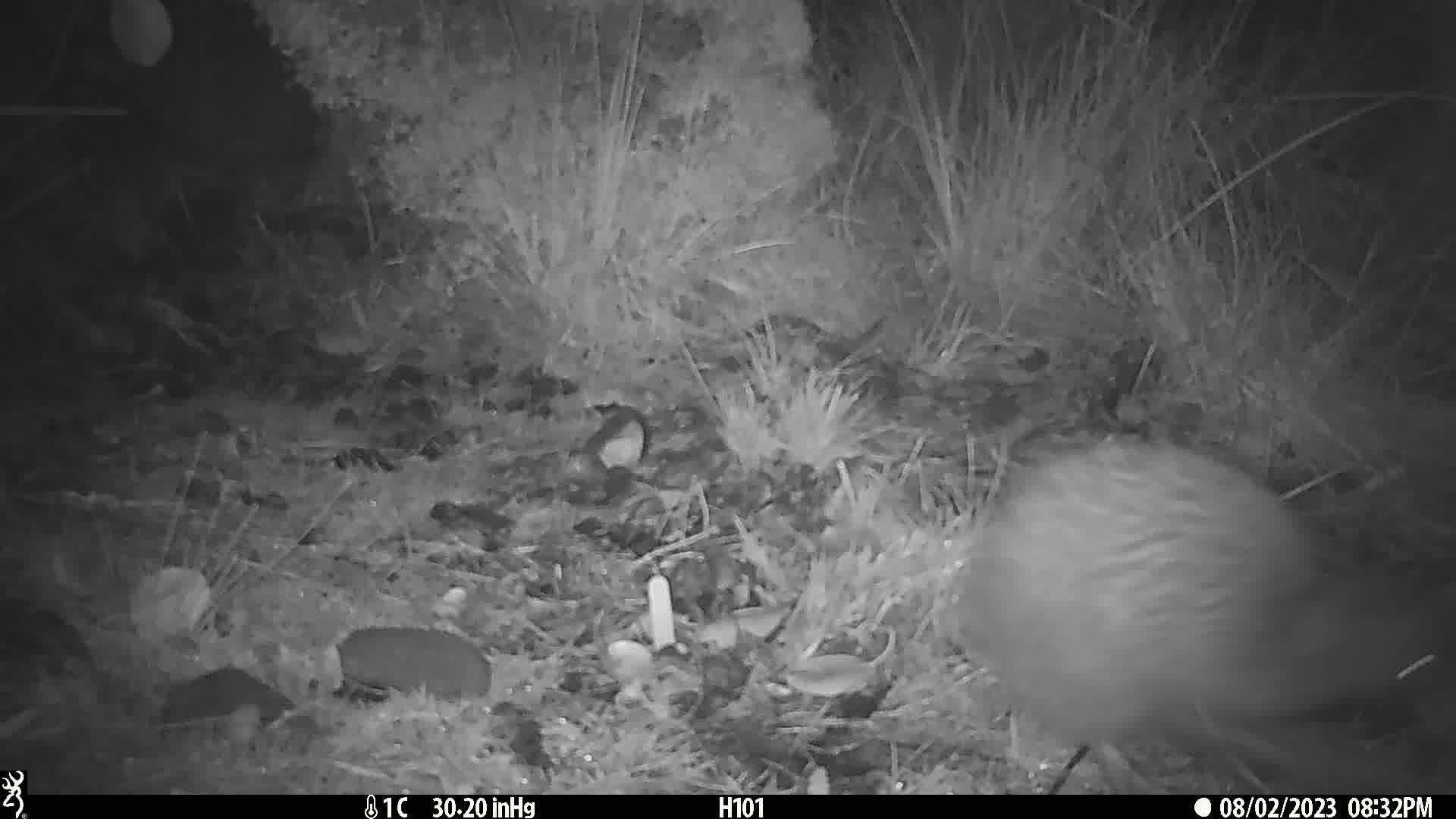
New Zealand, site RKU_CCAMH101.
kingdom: Animalia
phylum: Chordata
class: Aves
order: Apterygiformes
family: Apterygidae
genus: Apteryx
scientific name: Apteryx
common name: kiwi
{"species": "kiwi (Apteryx)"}